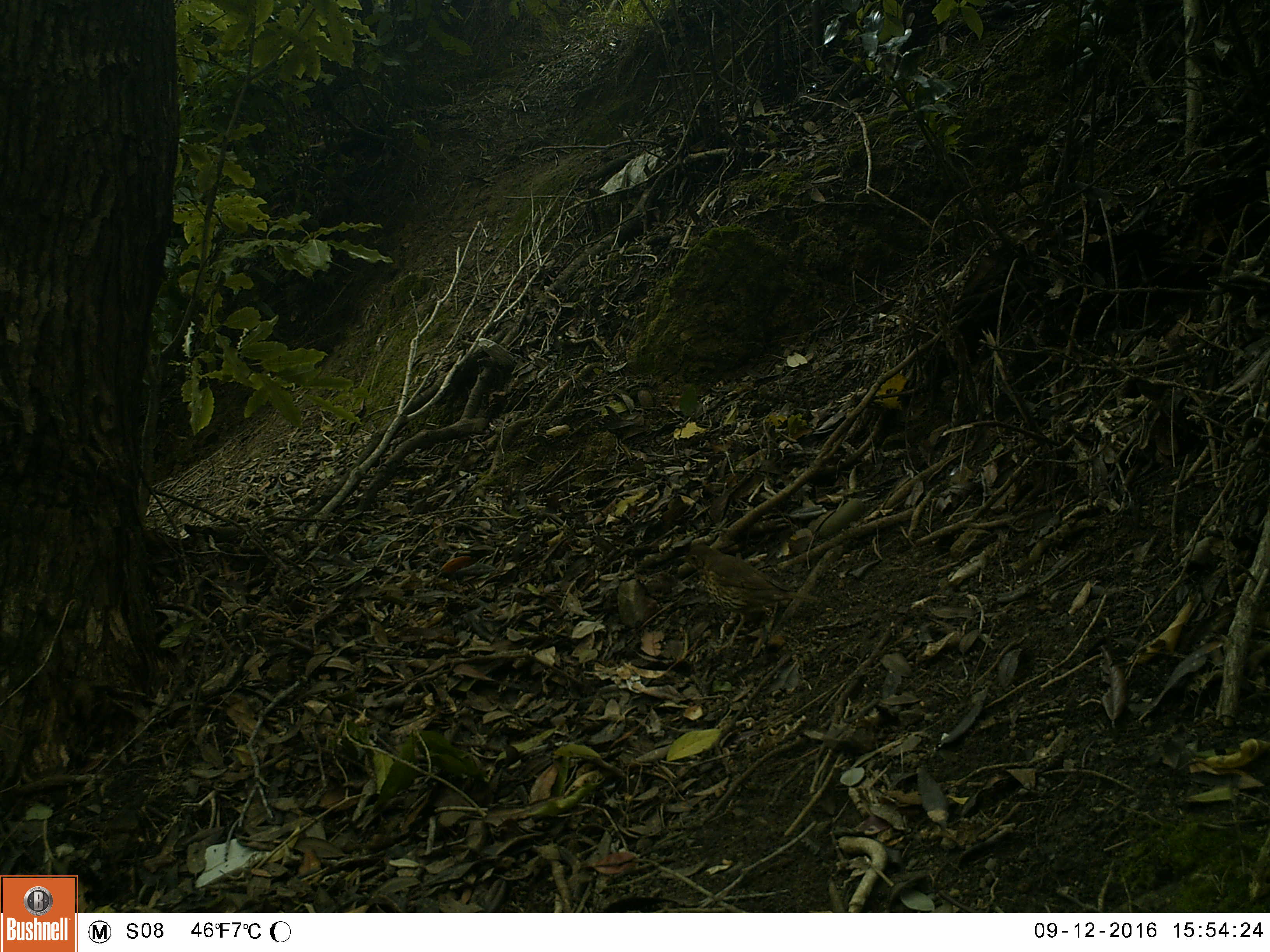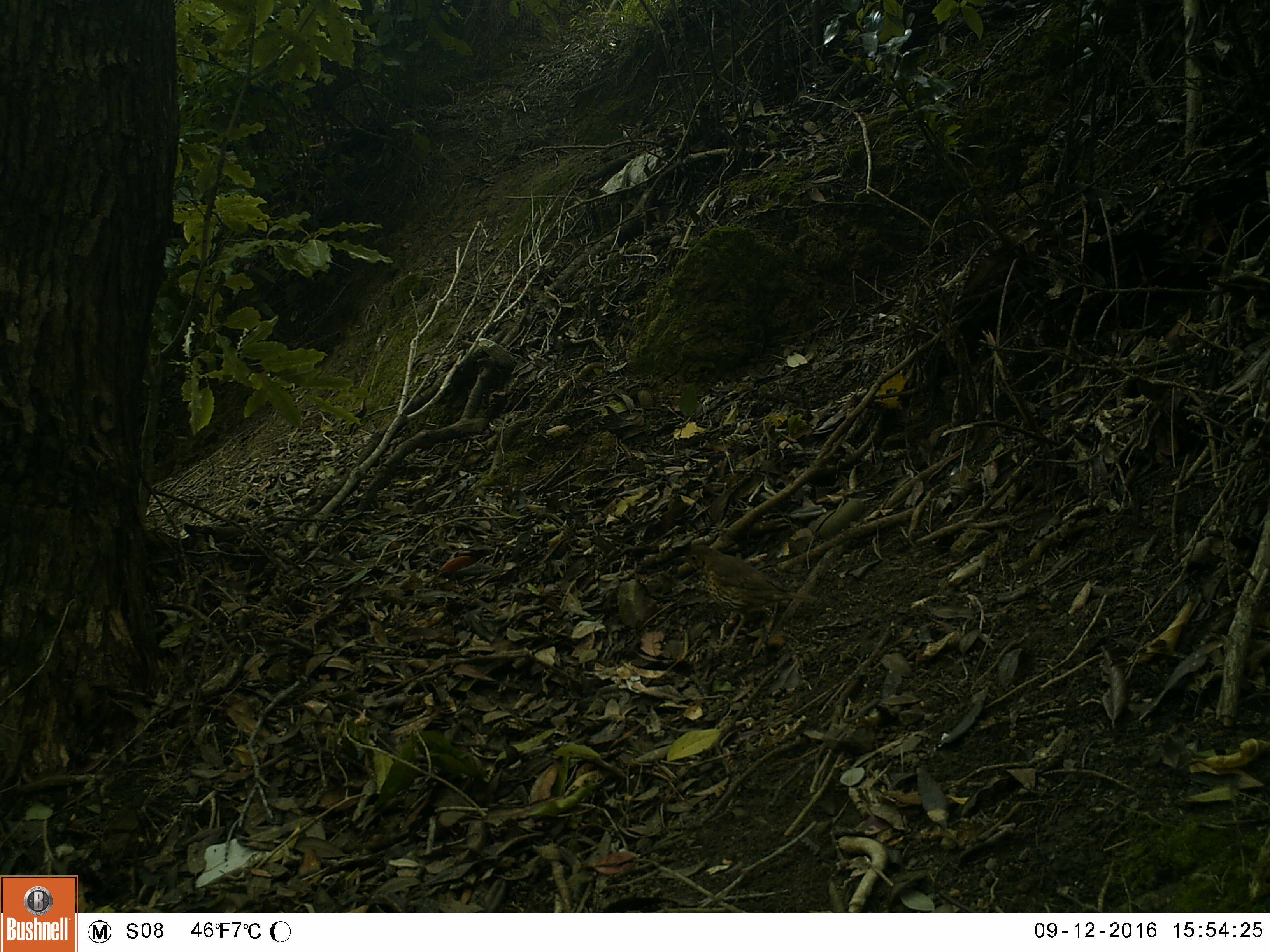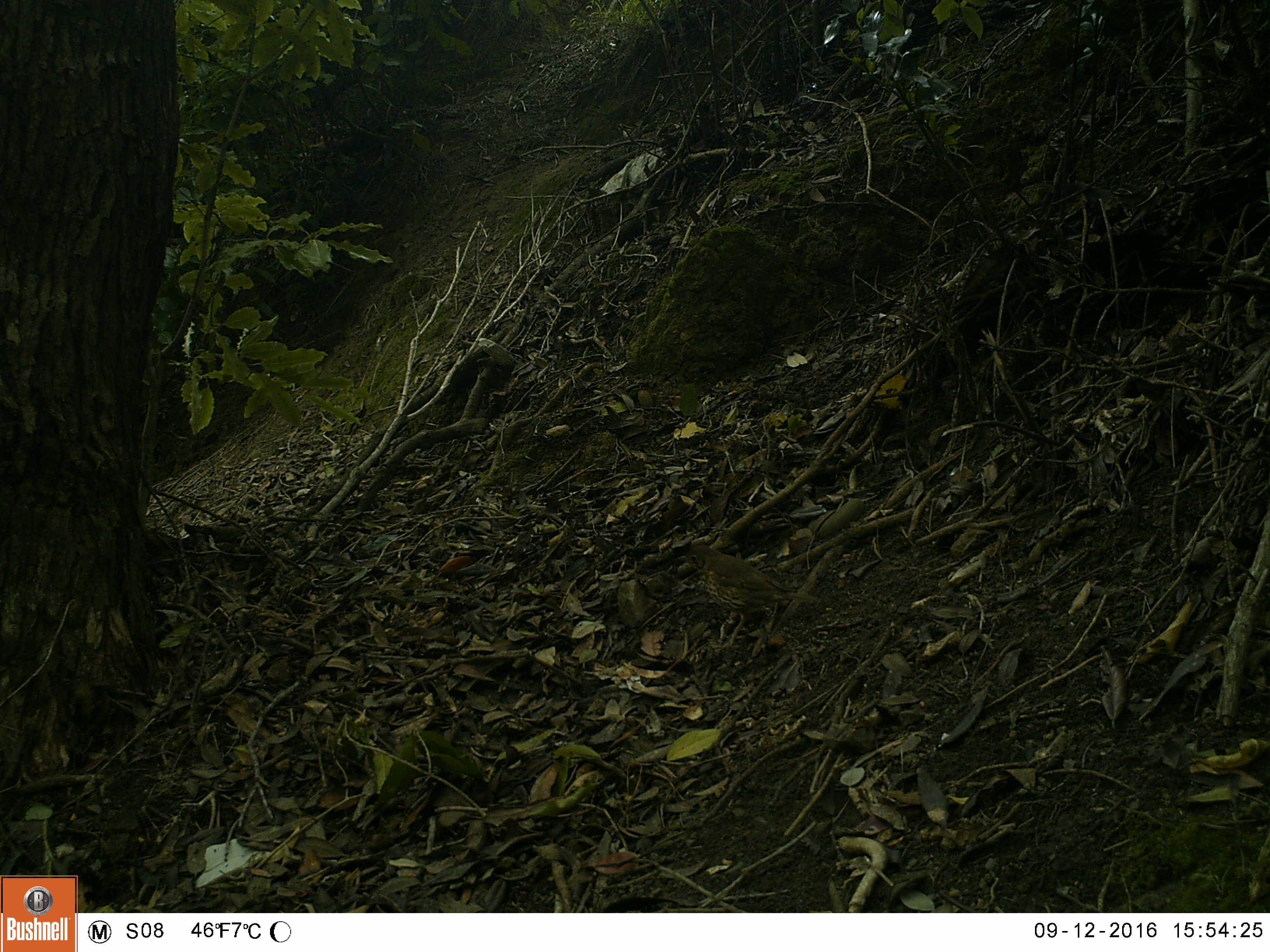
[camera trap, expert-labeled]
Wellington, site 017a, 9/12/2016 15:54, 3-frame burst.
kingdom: Animalia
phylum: Chordata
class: Aves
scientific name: Aves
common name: bird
Bird (Aves).